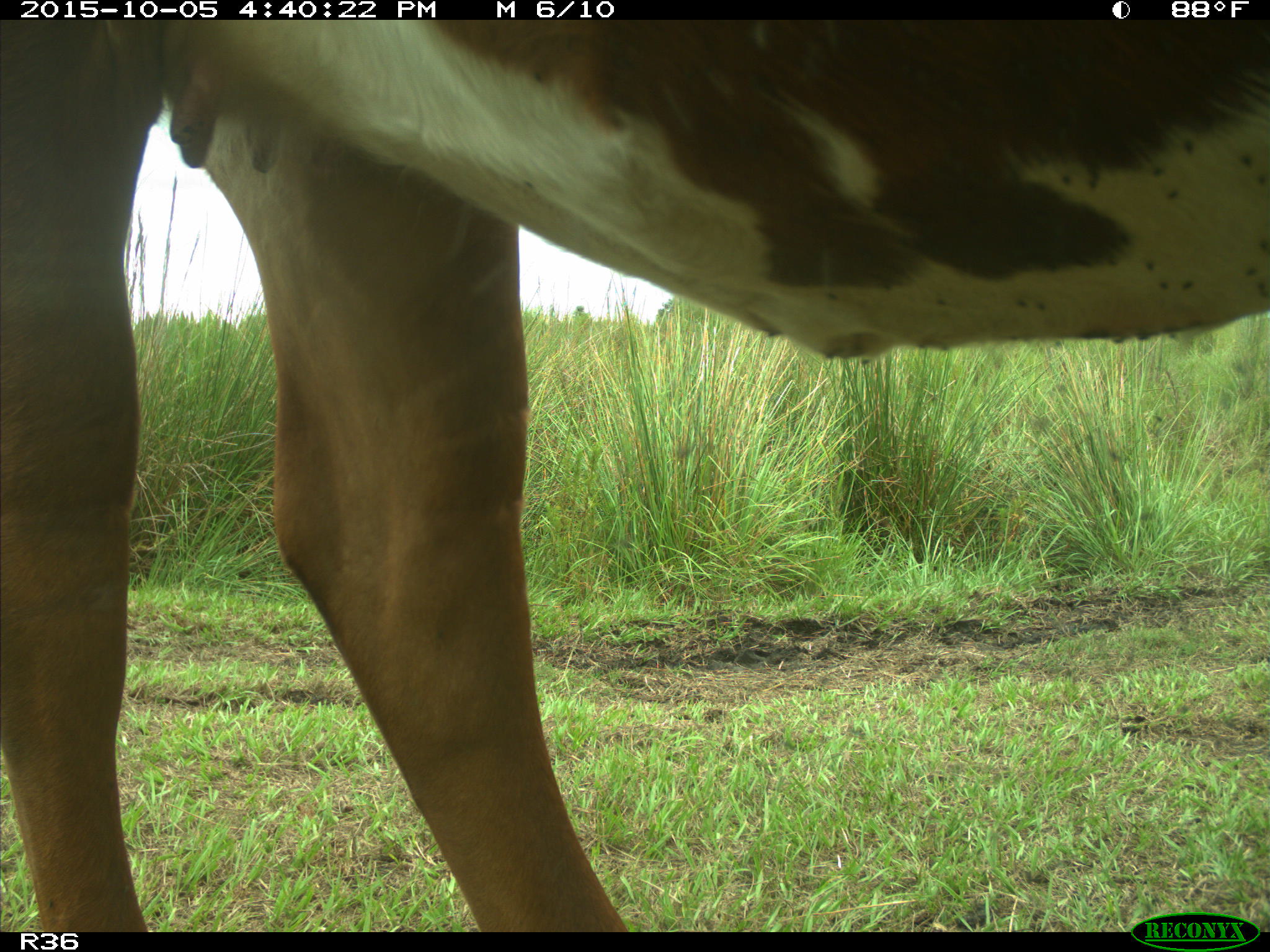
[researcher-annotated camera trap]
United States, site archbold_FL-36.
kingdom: Animalia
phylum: Chordata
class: Mammalia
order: Artiodactyla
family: Bovidae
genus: Bos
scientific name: Bos taurus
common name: domestic cow